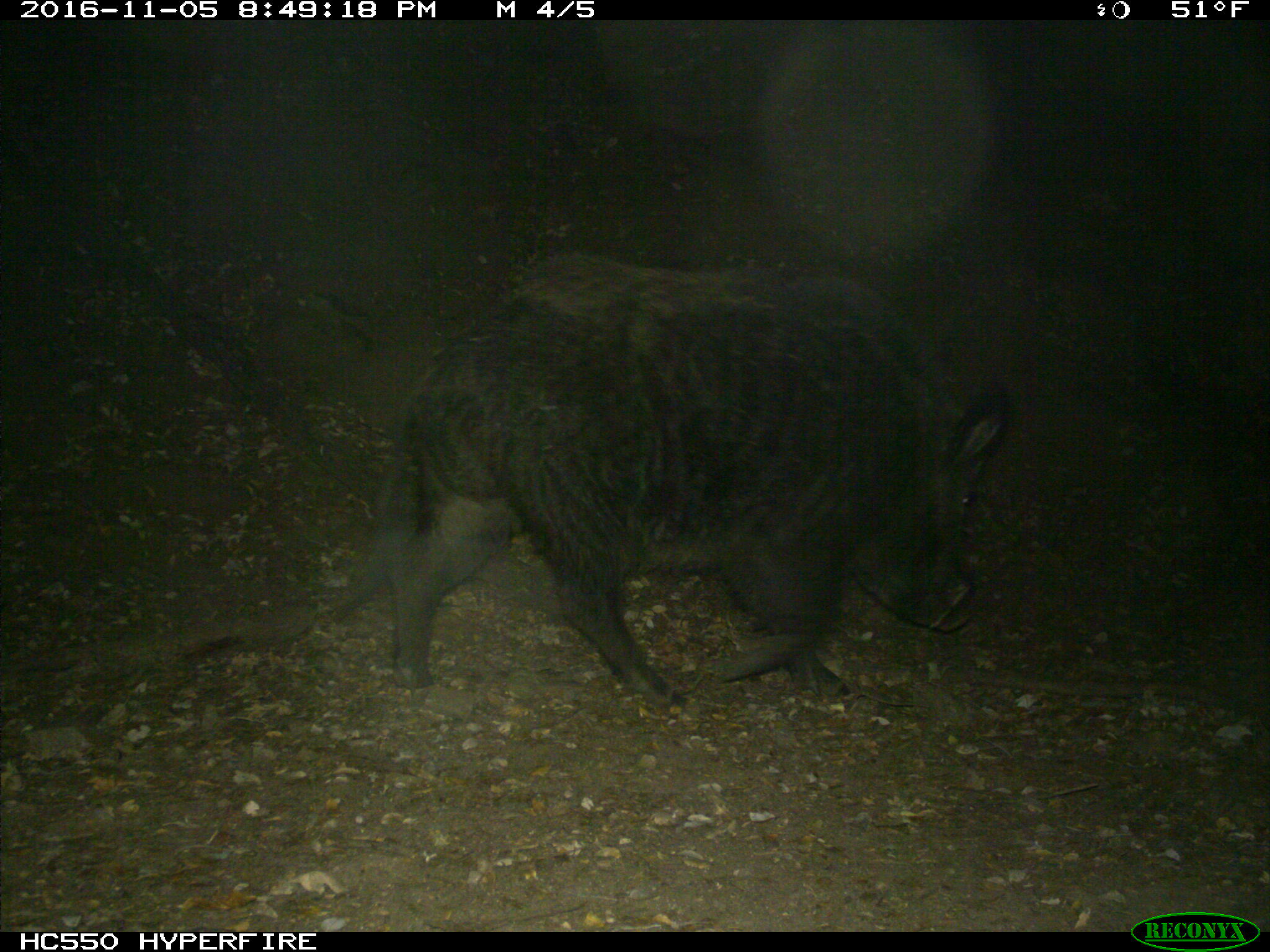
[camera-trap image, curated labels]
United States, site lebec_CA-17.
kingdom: Animalia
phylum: Chordata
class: Mammalia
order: Artiodactyla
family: Suidae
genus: Sus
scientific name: Sus scrofa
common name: wild boar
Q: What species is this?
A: Sus scrofa (wild boar).